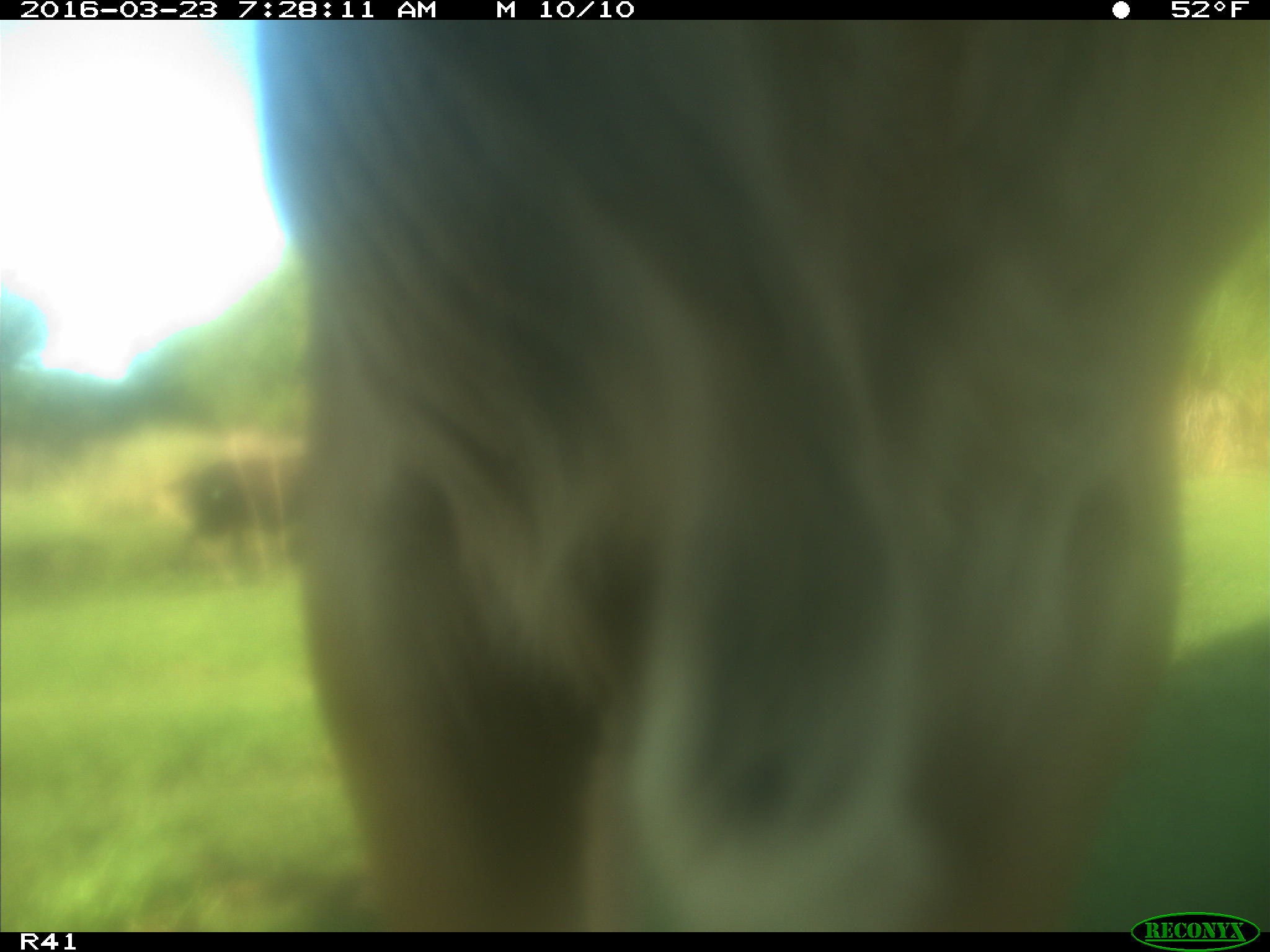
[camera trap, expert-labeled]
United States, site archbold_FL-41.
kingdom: Animalia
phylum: Chordata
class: Mammalia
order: Artiodactyla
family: Bovidae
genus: Bos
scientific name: Bos taurus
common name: domestic cow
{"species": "Bos taurus (domestic cow)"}